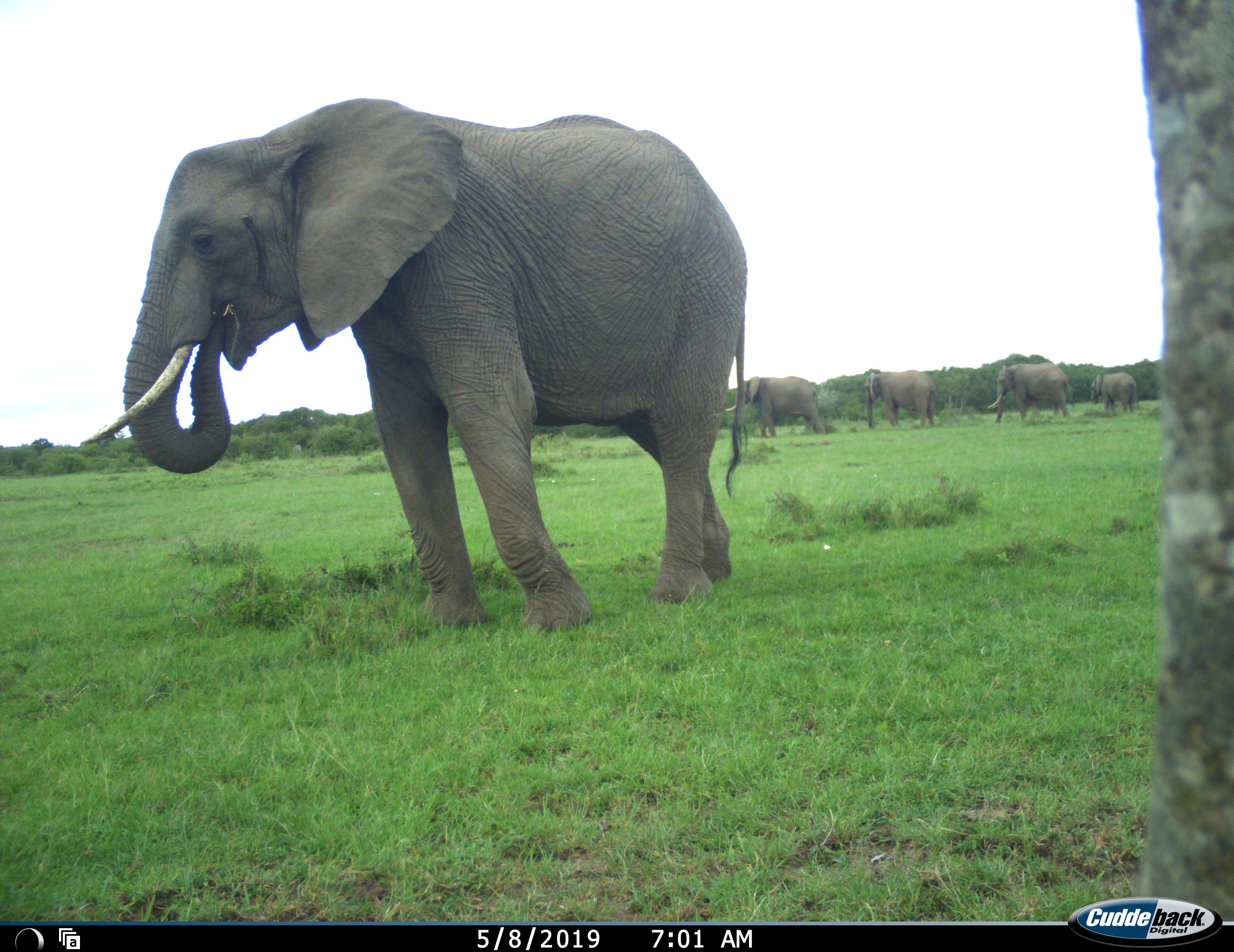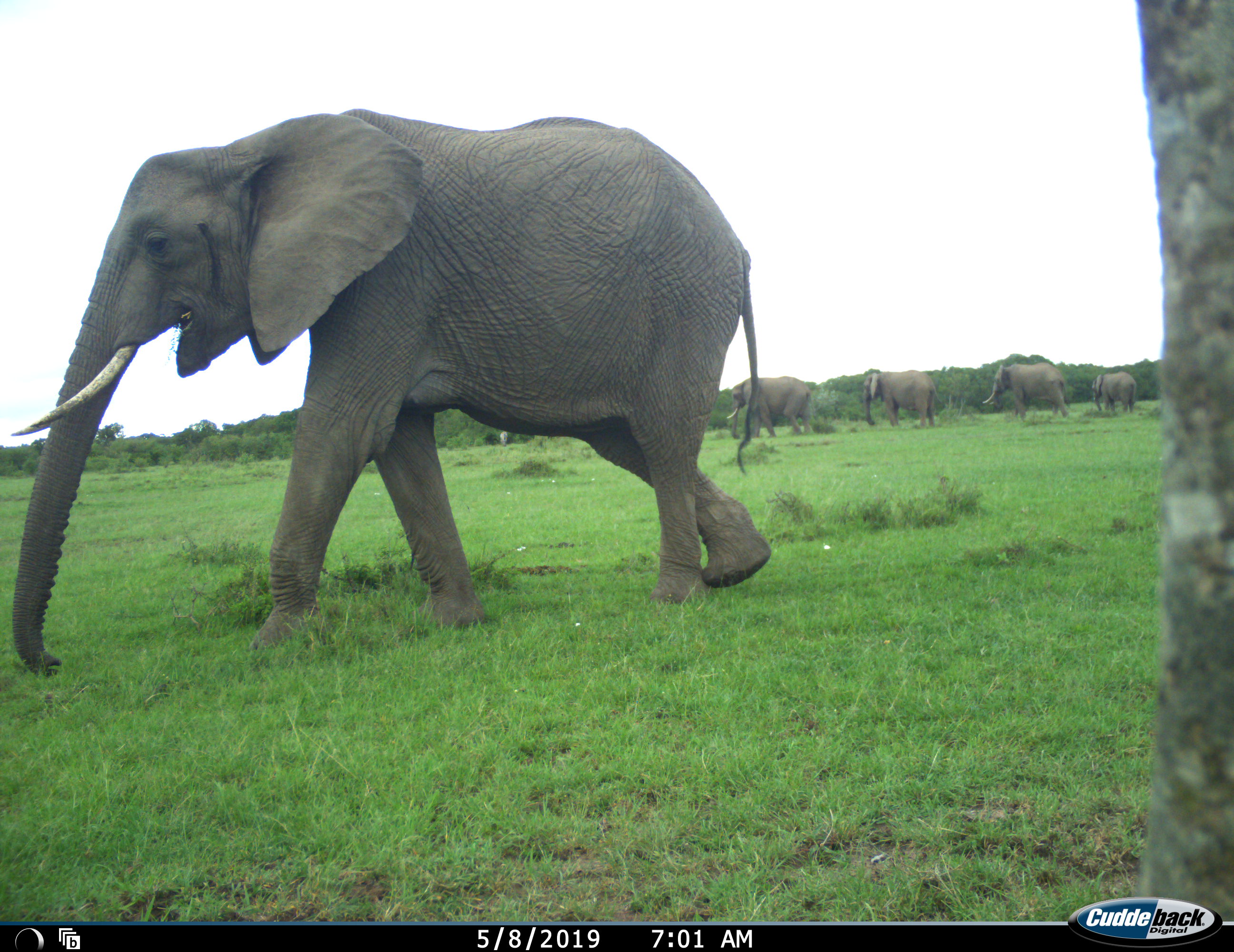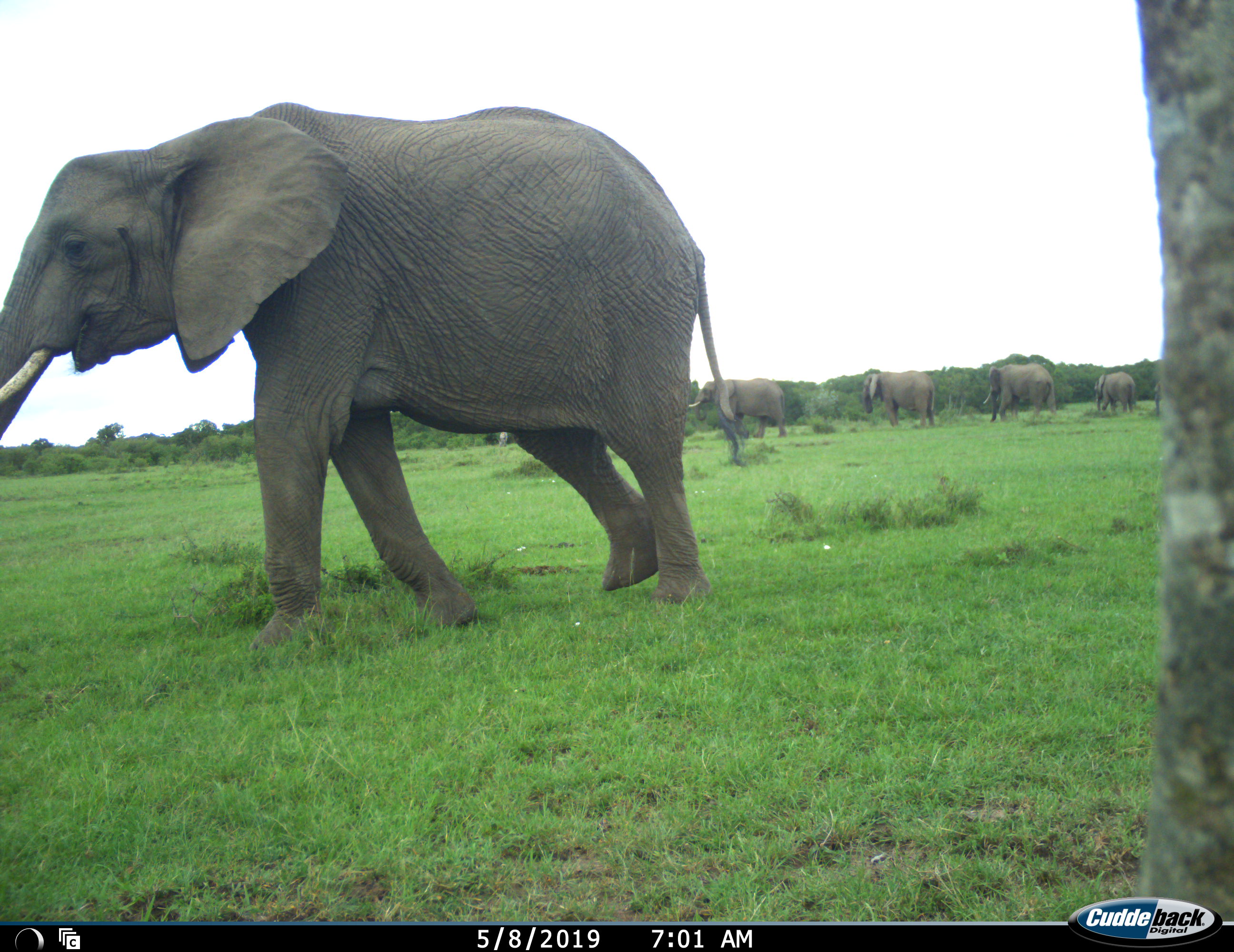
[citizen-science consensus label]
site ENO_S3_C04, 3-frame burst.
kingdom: Animalia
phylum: Chordata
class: Mammalia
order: Proboscidea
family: Elephantidae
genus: Loxodonta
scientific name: Loxodonta africana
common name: african bush elephant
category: elephant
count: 5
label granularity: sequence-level